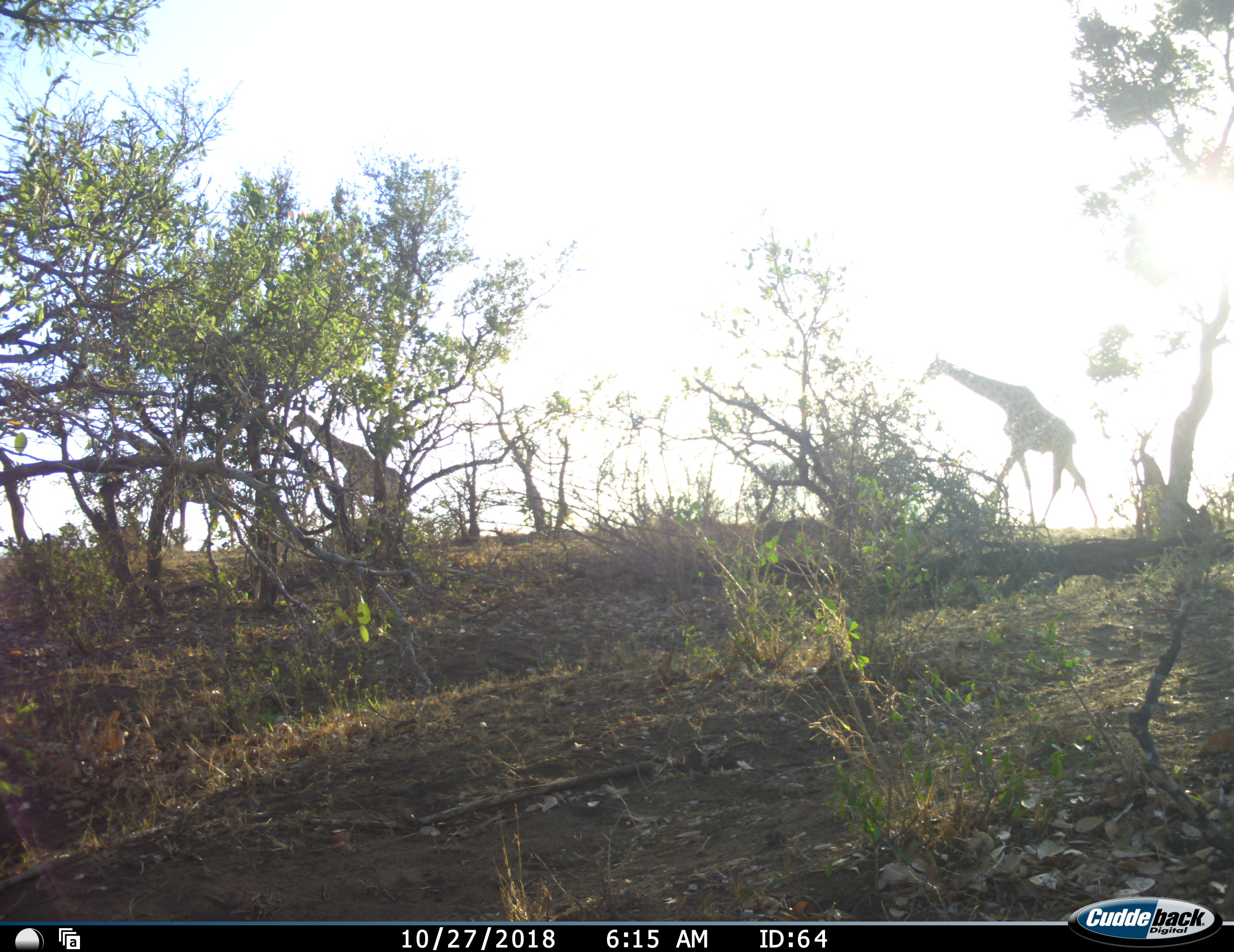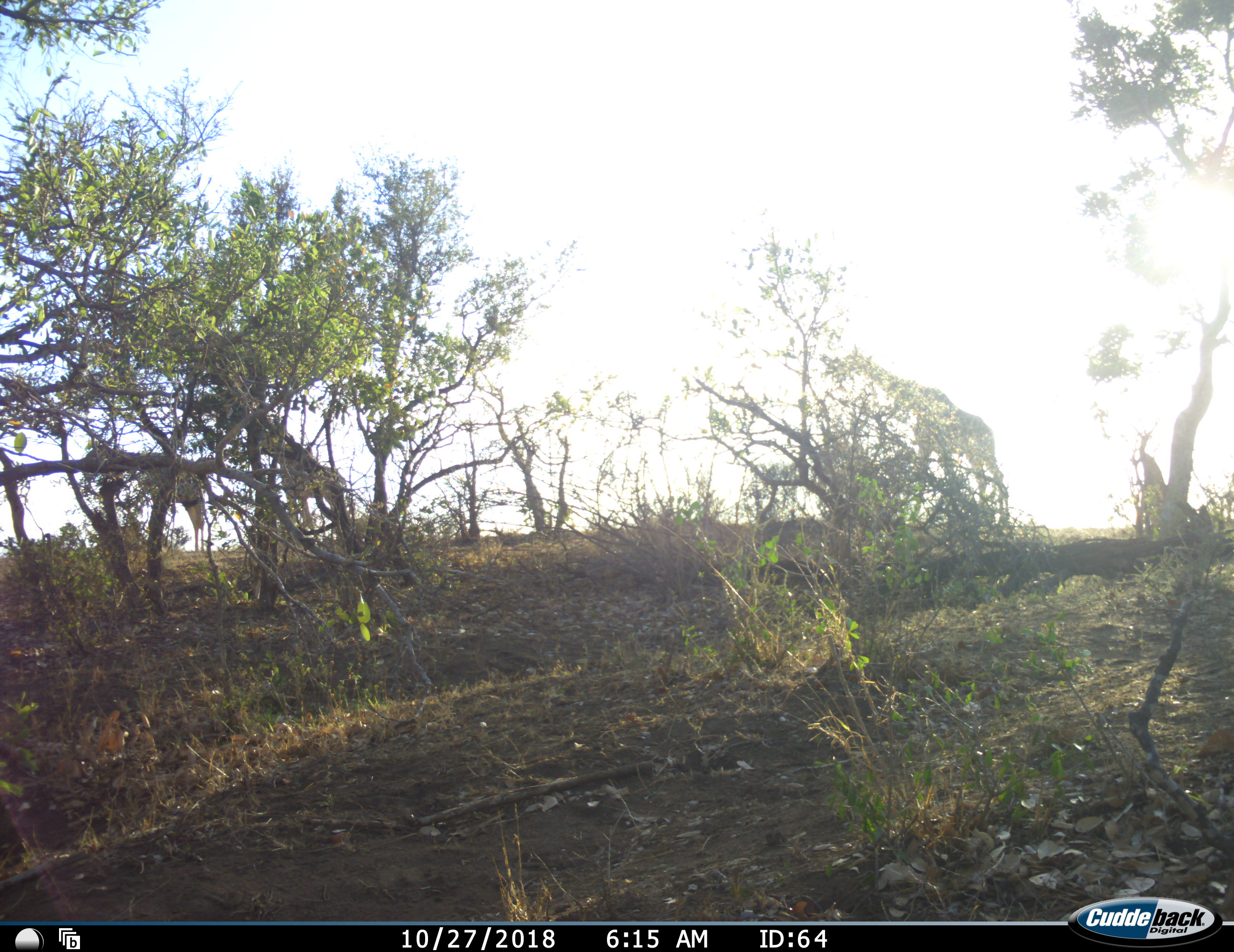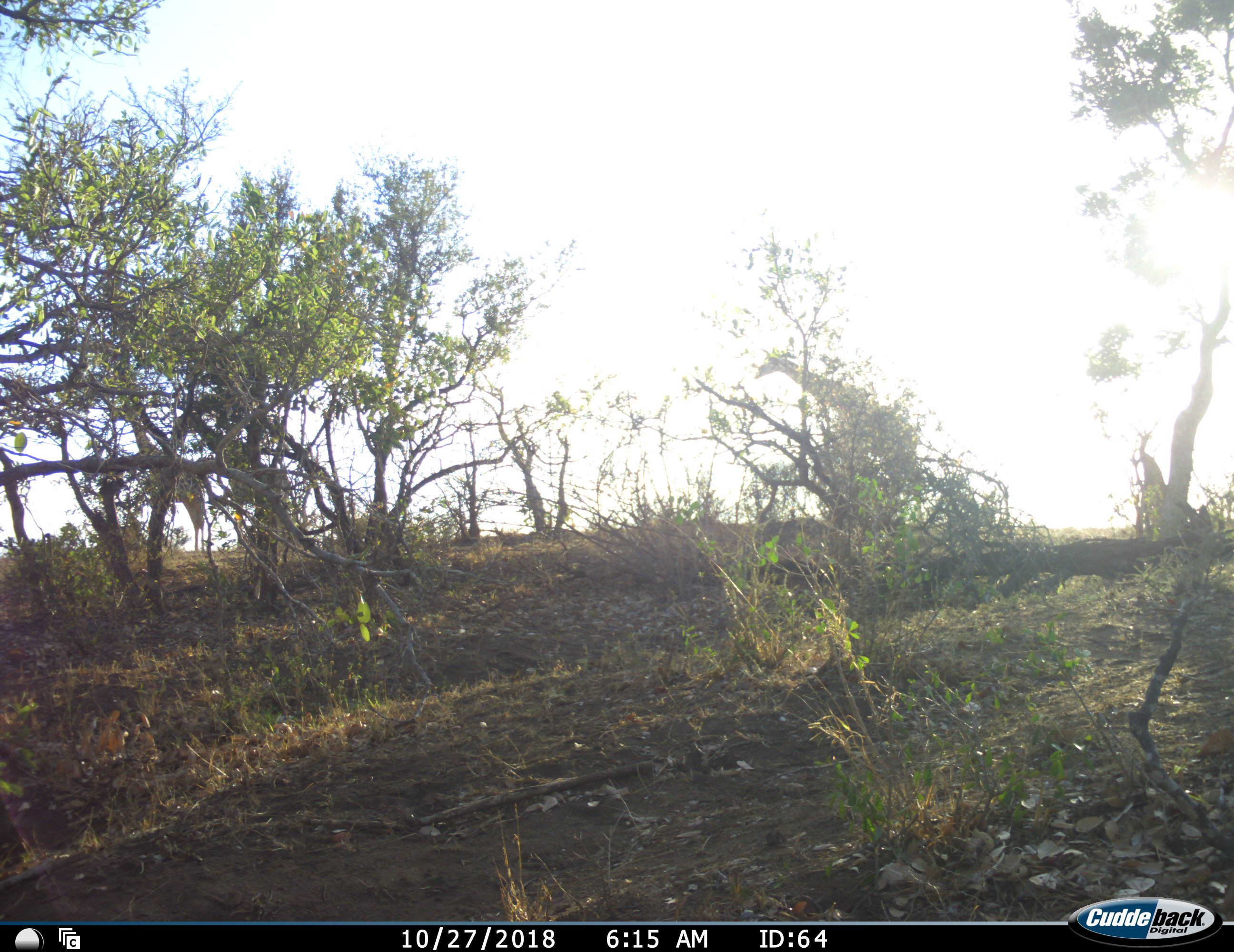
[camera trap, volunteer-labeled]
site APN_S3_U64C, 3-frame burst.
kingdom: Animalia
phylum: Chordata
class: Mammalia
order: Artiodactyla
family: Giraffidae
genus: Giraffa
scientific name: Giraffa camelopardalis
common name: giraffe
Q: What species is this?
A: Giraffe (Giraffa camelopardalis).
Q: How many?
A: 3.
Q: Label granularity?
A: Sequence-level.